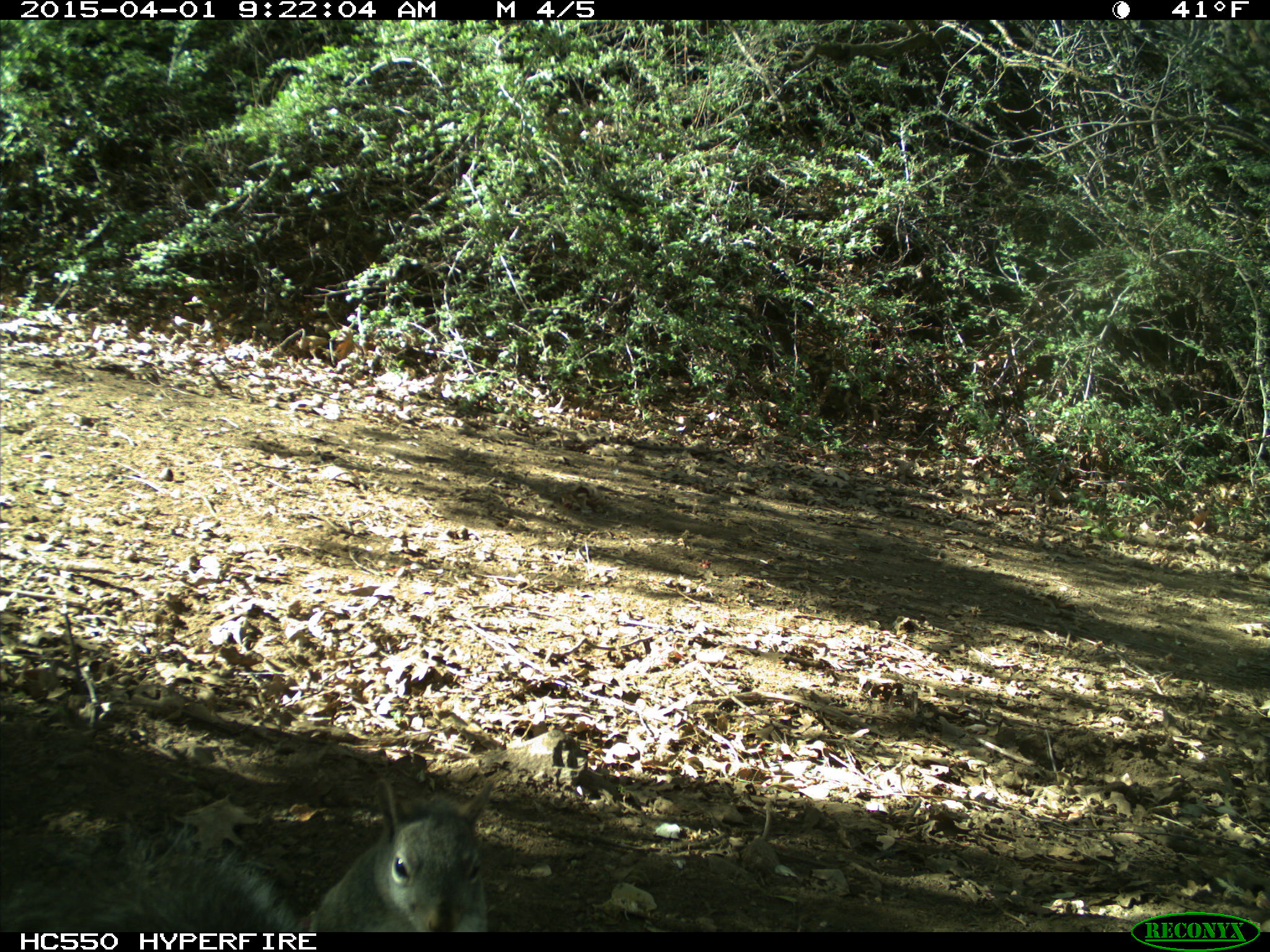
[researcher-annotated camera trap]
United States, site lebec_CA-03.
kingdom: Animalia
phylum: Chordata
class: Mammalia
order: Rodentia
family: Sciuridae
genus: Sciurus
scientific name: Sciurus carolinensis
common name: eastern gray squirrel